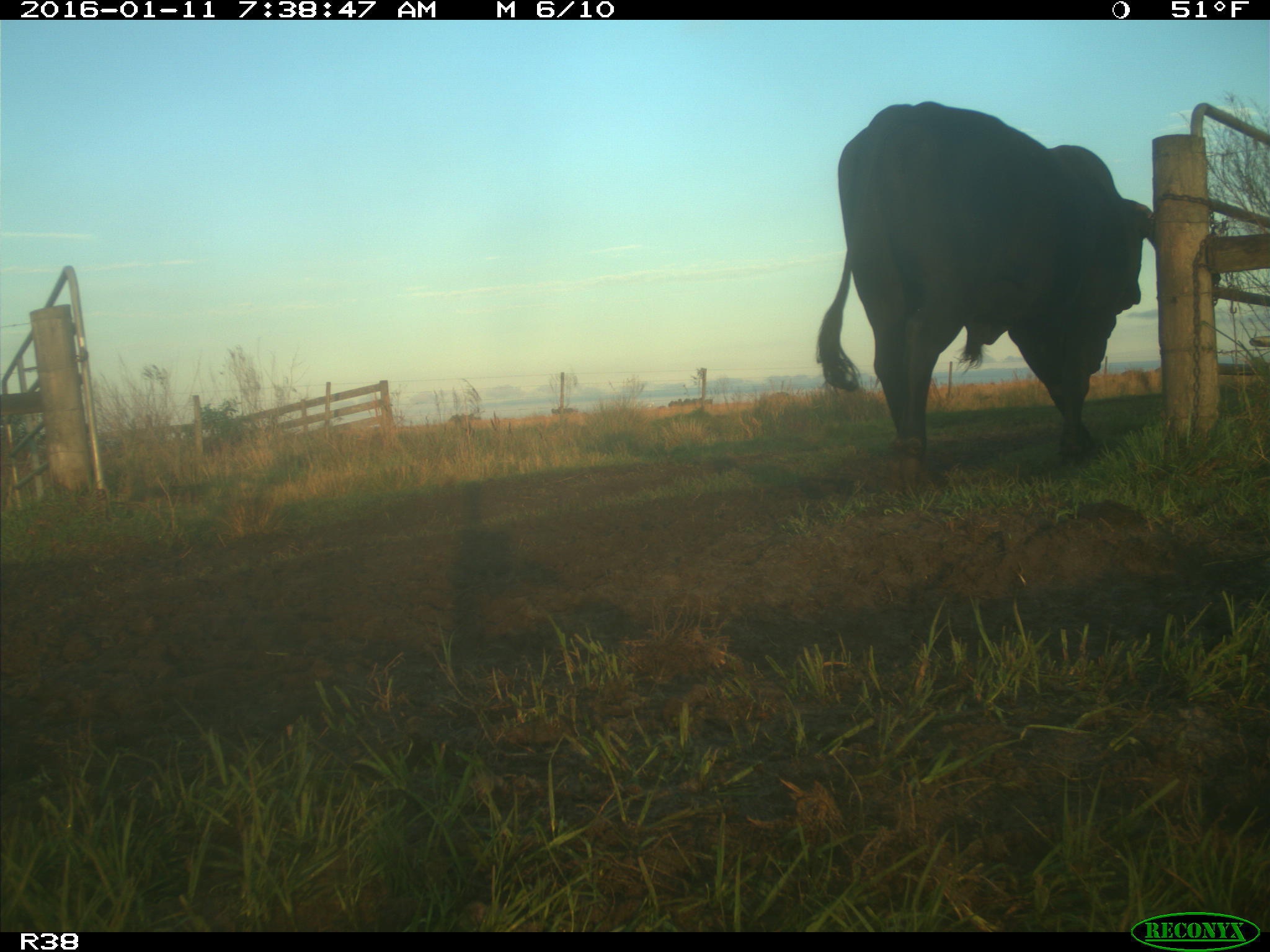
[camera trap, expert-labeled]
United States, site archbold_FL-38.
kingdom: Animalia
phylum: Chordata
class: Mammalia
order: Artiodactyla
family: Bovidae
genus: Bos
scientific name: Bos taurus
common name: domestic cow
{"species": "Bos taurus (domestic cow)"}